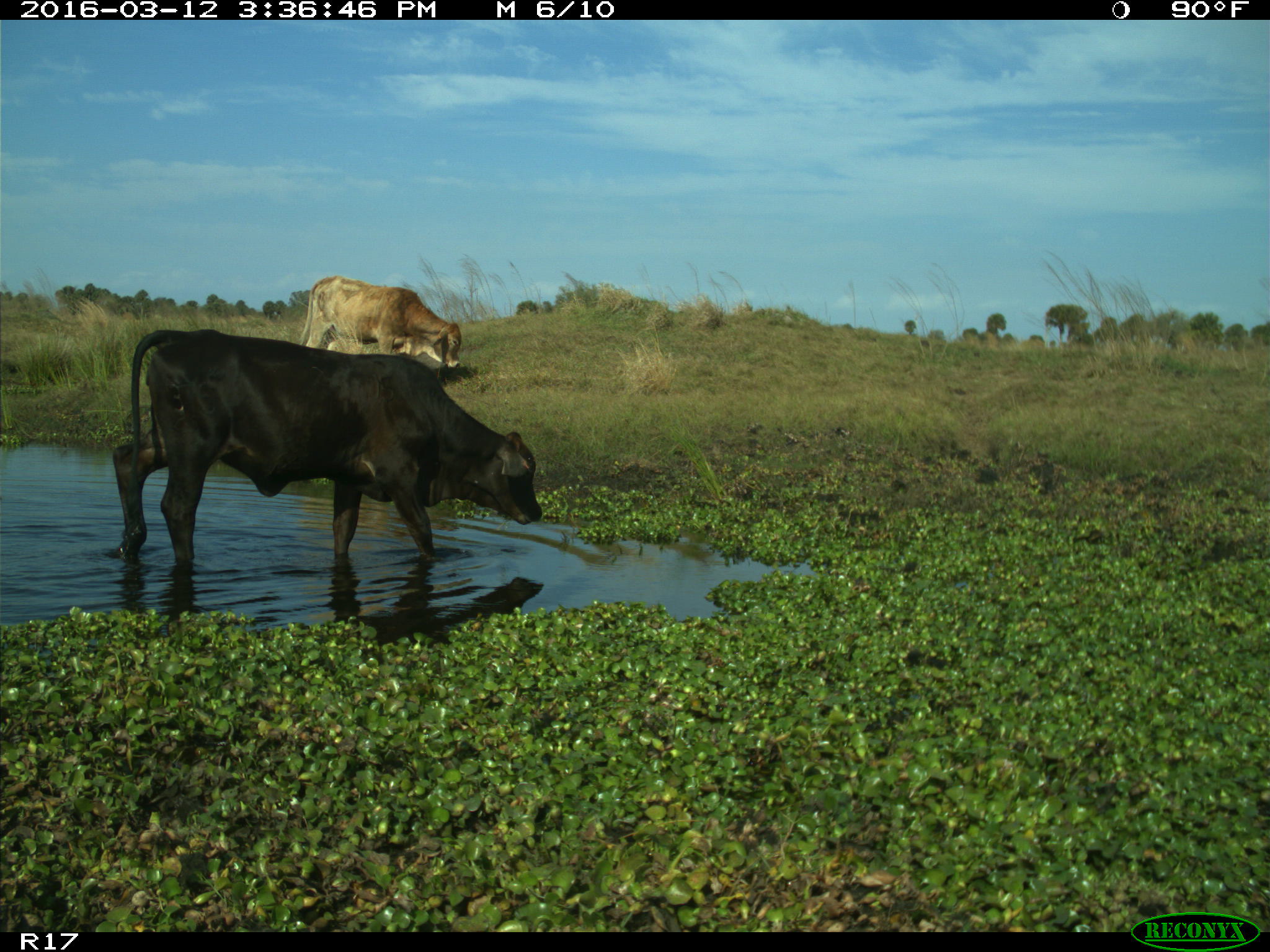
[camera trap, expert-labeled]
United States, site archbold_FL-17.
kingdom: Animalia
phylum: Chordata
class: Mammalia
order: Artiodactyla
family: Bovidae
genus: Bos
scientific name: Bos taurus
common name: domestic cow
Bos taurus (domestic cow).